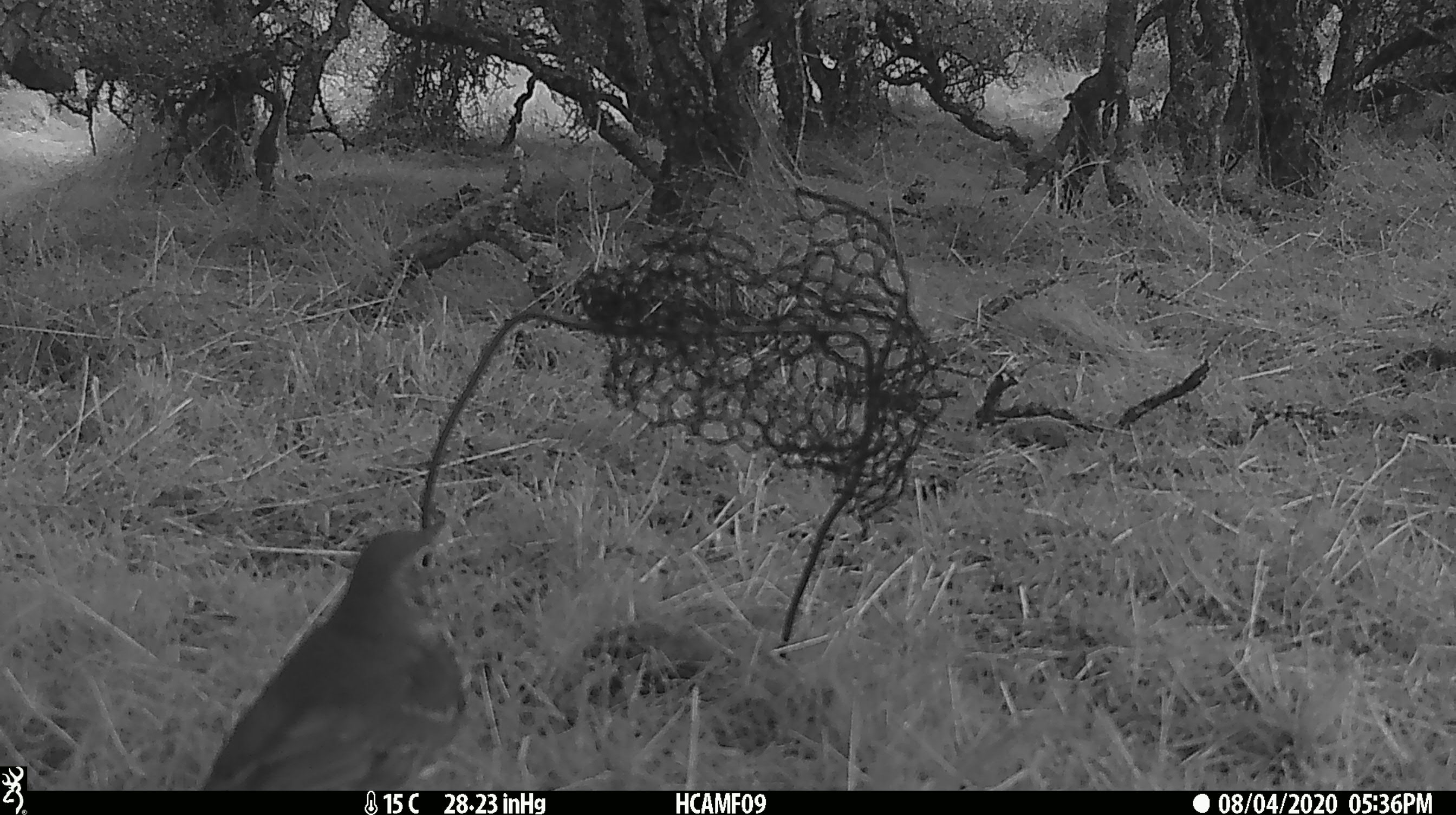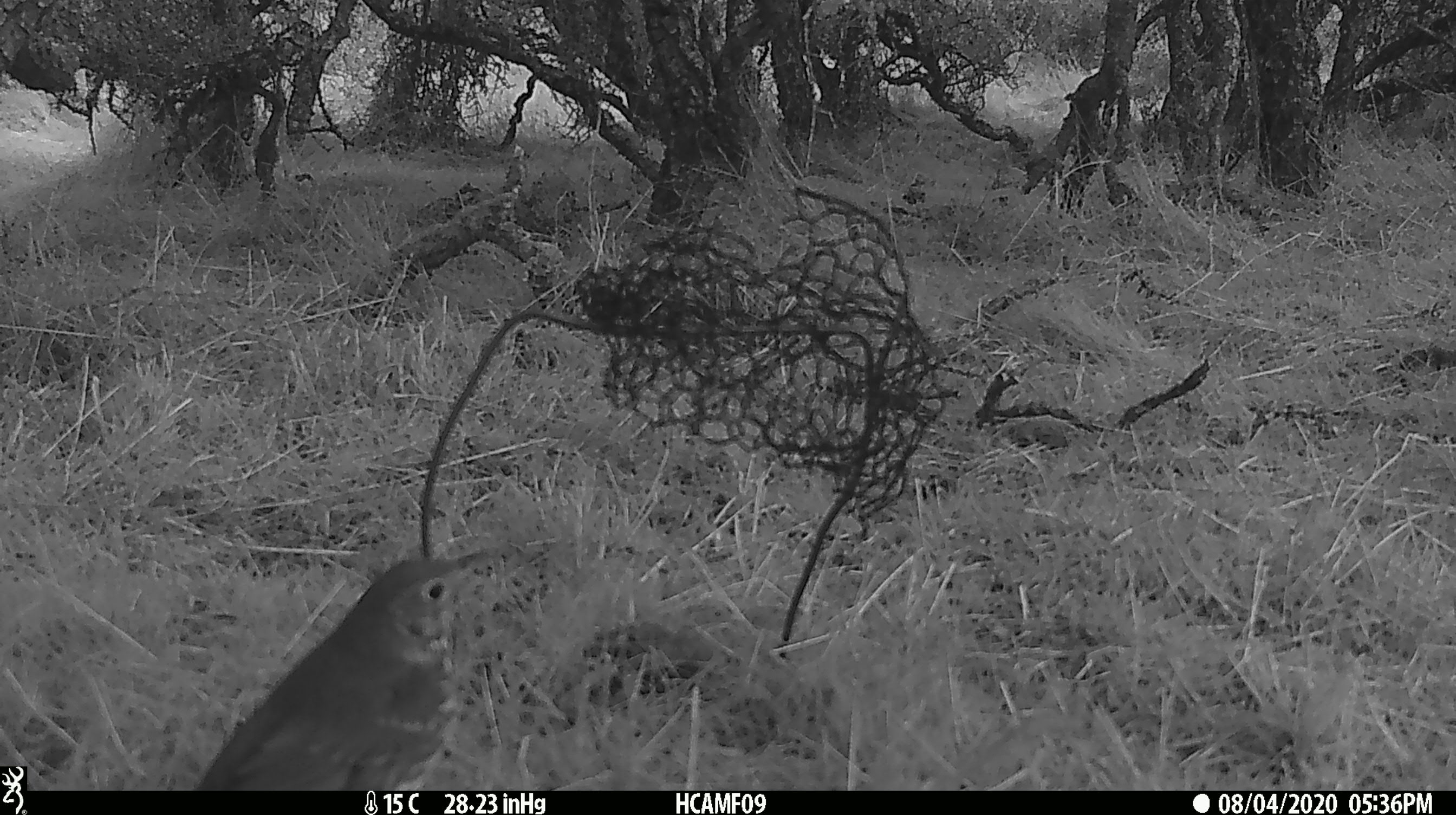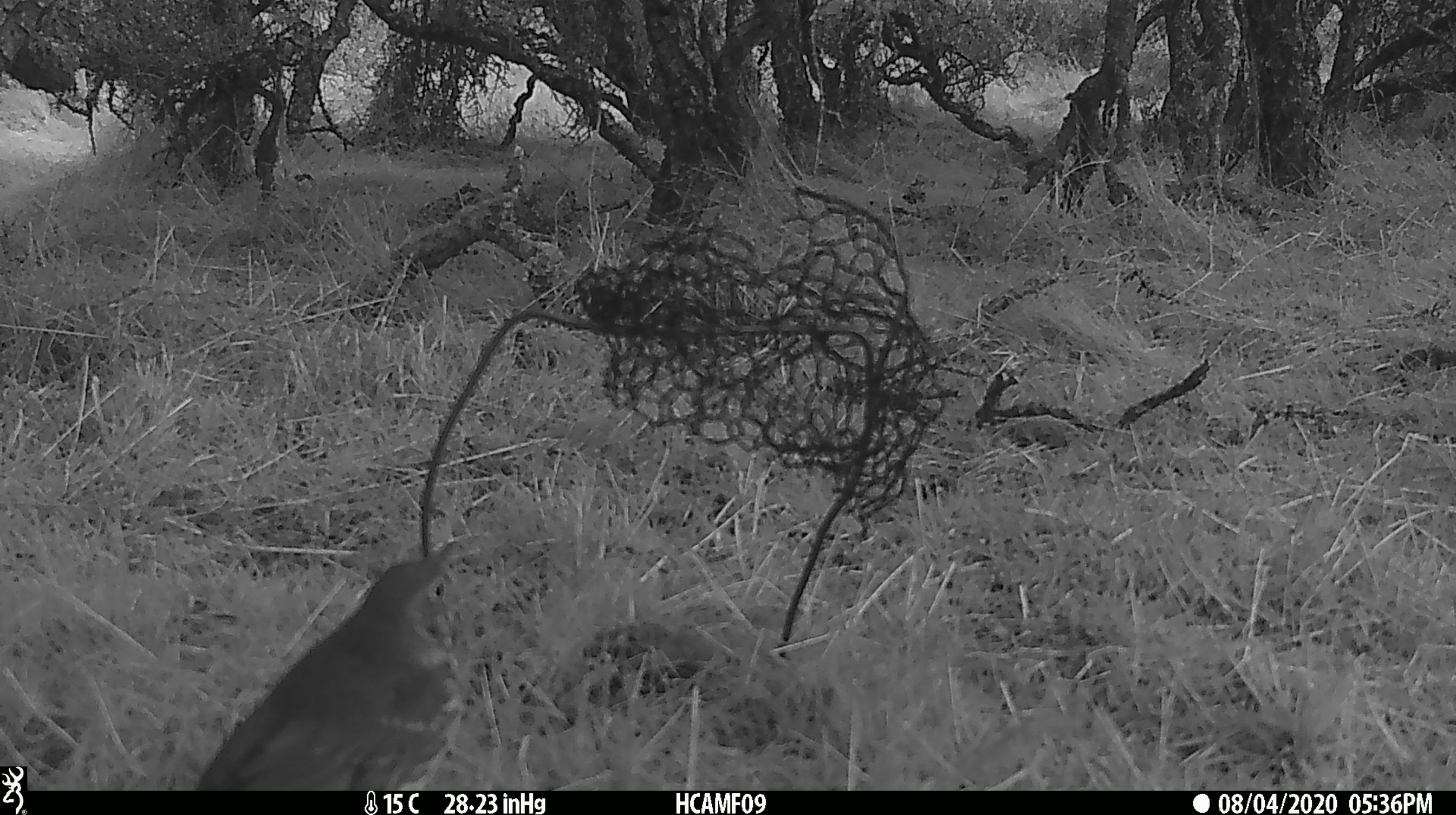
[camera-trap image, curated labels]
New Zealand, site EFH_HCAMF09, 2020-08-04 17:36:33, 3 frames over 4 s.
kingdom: Animalia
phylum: Chordata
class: Aves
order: Passeriformes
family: Turdidae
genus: Turdus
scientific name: Turdus philomelos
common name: song thrush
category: thrush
Thrush (song thrush) (Turdus philomelos).